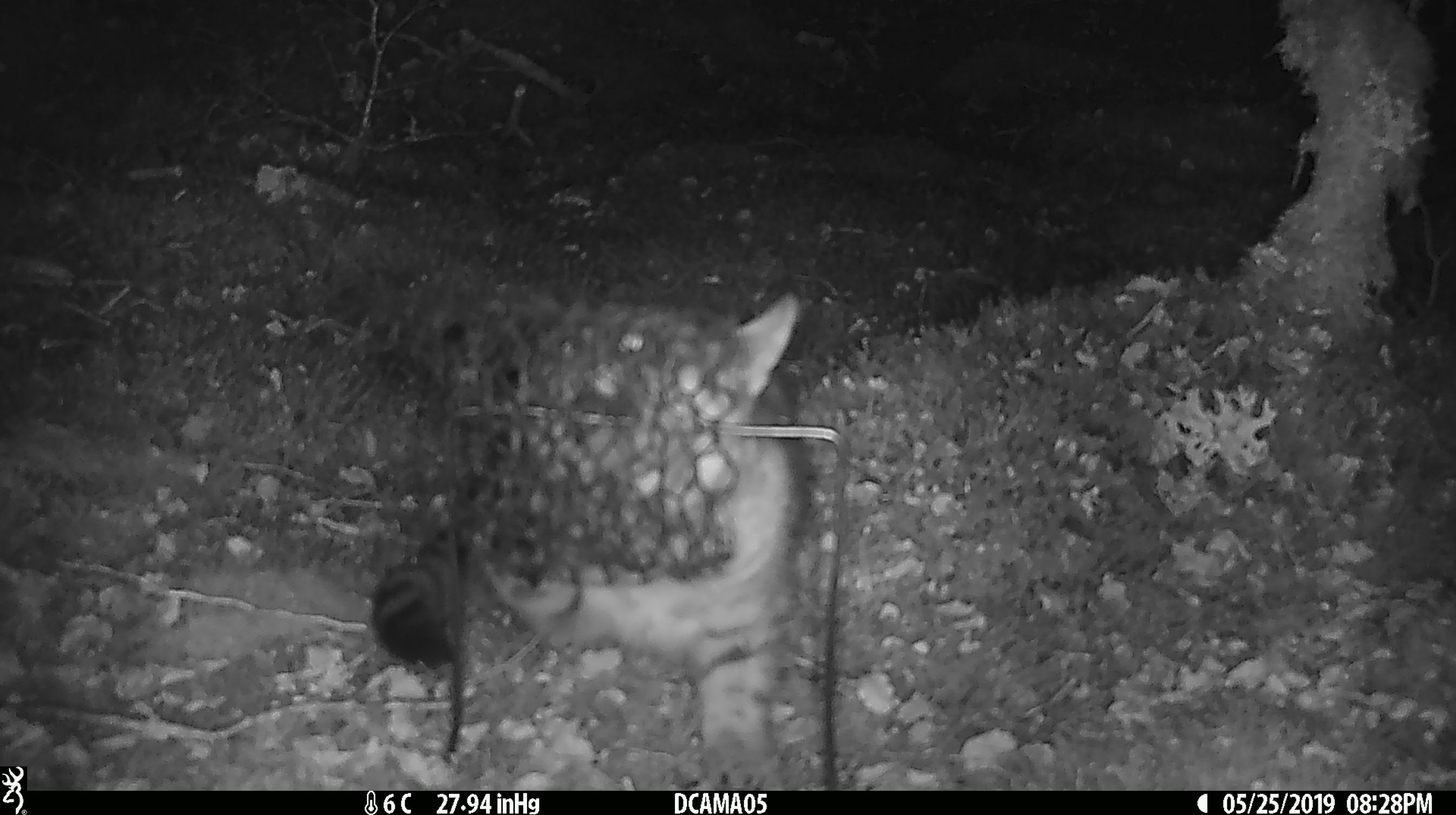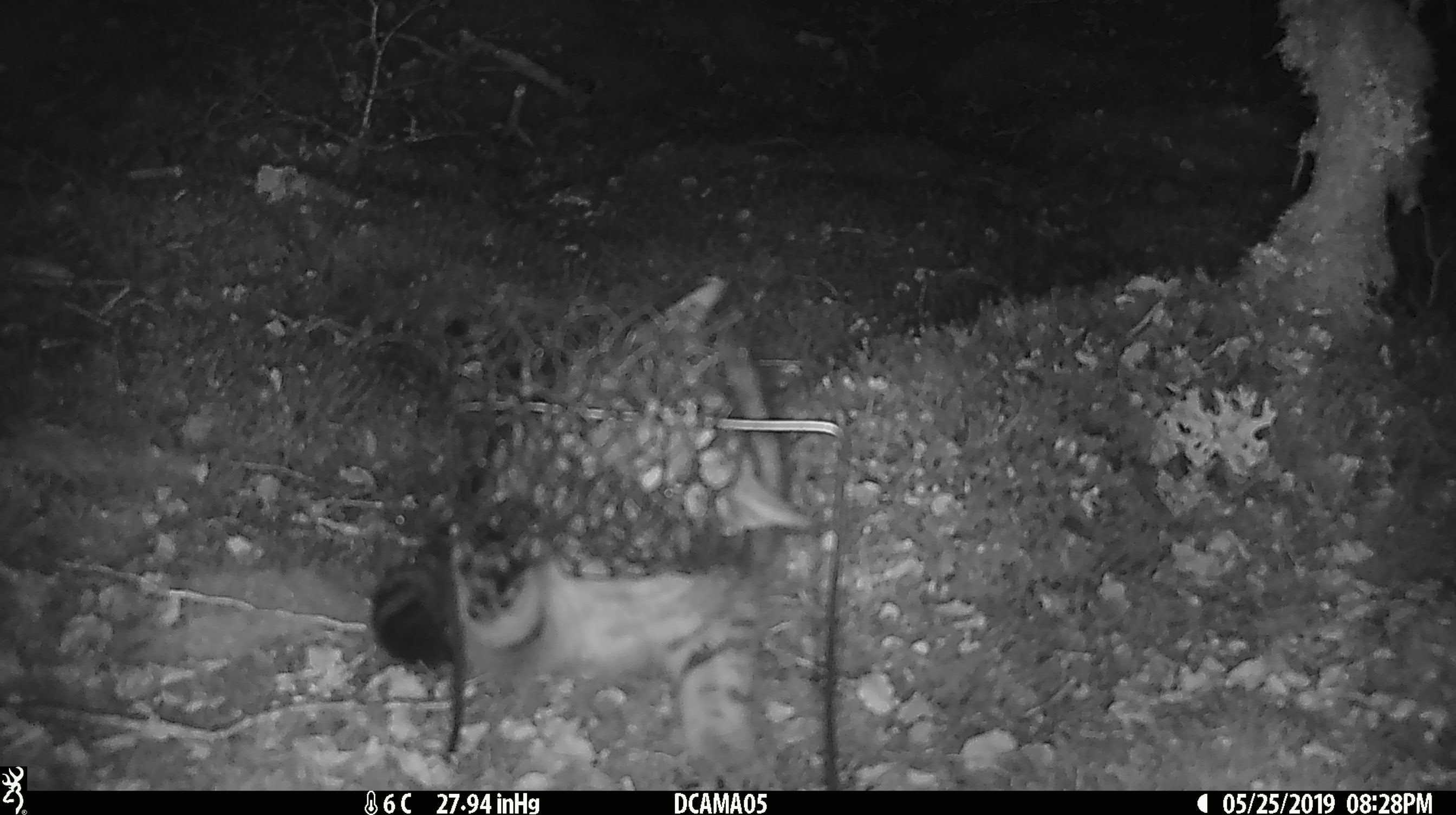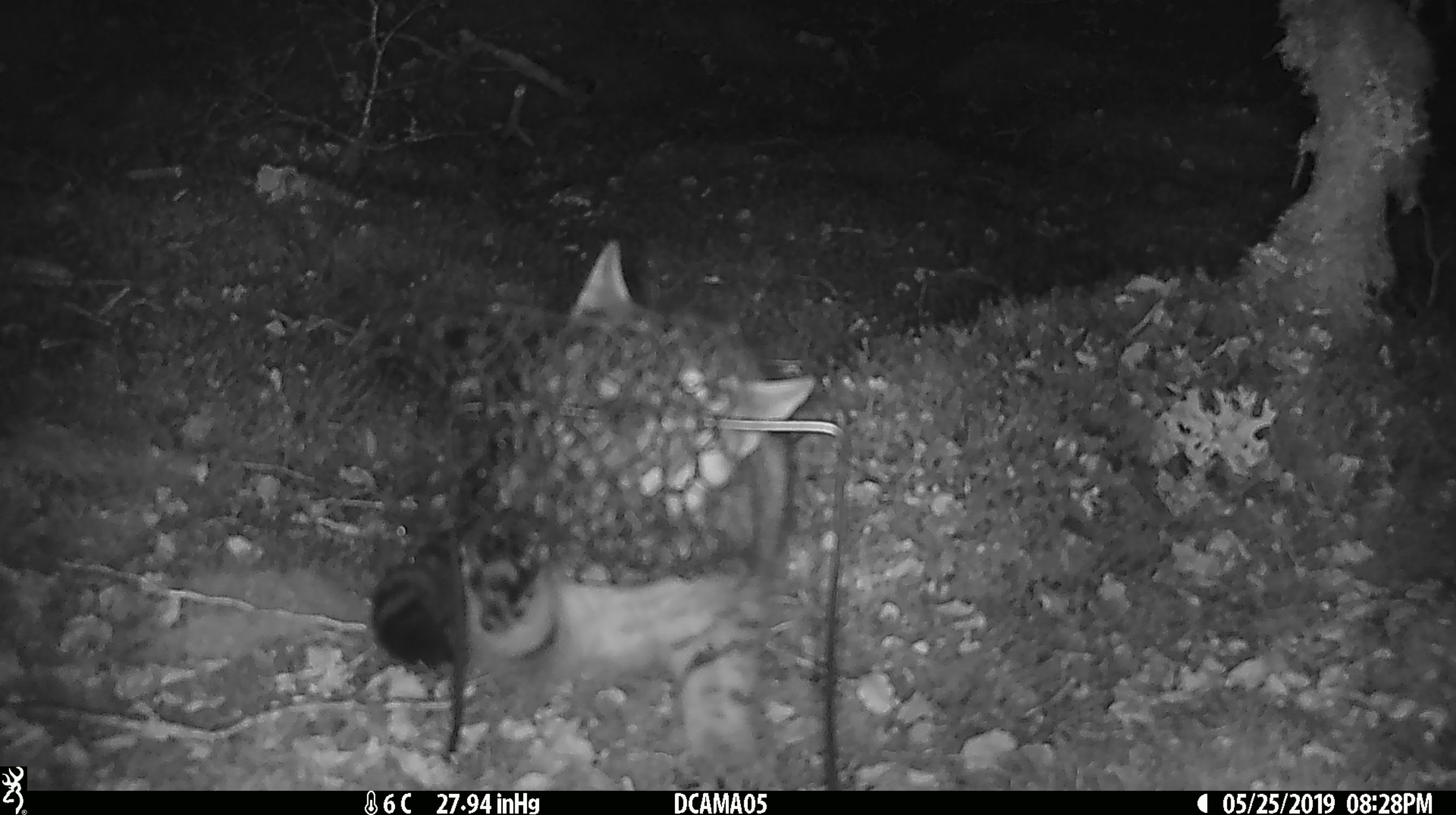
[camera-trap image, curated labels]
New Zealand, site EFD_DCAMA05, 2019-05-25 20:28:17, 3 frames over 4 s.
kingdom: Animalia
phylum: Chordata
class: Mammalia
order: Carnivora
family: Felidae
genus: Felis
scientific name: Felis catus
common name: domestic cat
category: cat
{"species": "cat (domestic cat) (Felis catus)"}